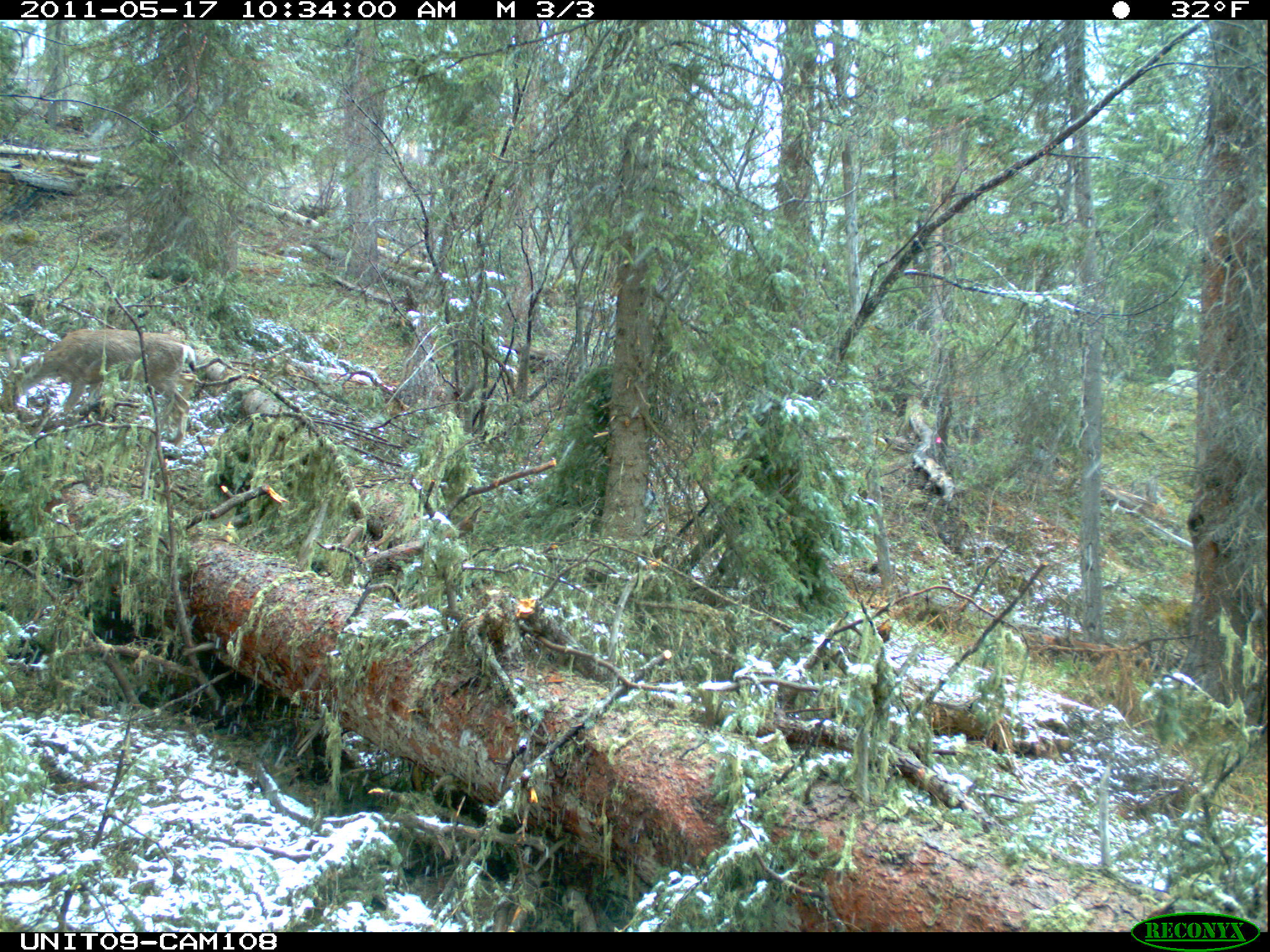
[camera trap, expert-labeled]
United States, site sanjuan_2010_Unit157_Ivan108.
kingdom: Animalia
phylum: Chordata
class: Mammalia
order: Artiodactyla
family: Cervidae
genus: Odocoileus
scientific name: Odocoileus hemionus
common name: mule deer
Odocoileus hemionus (mule deer).